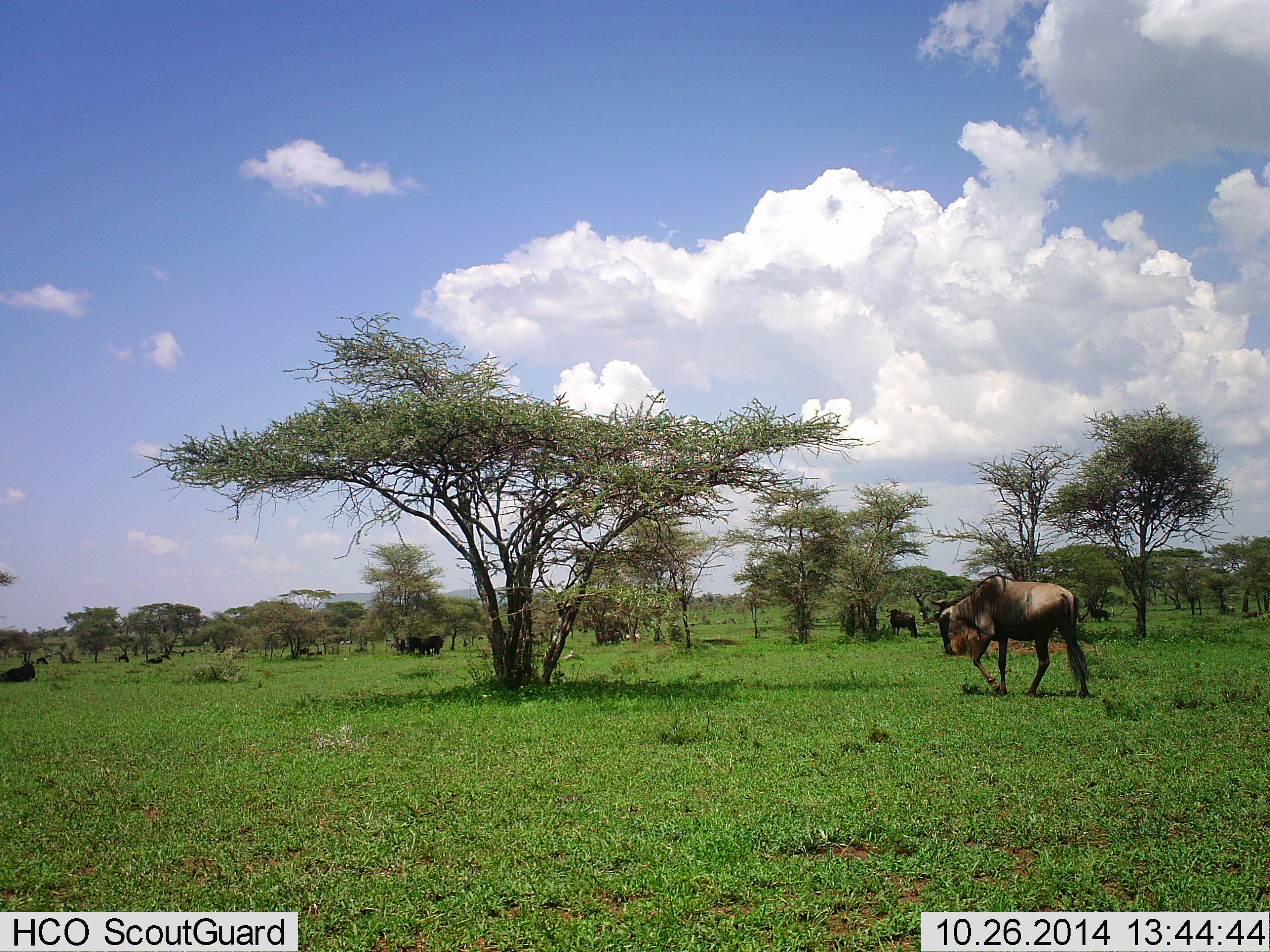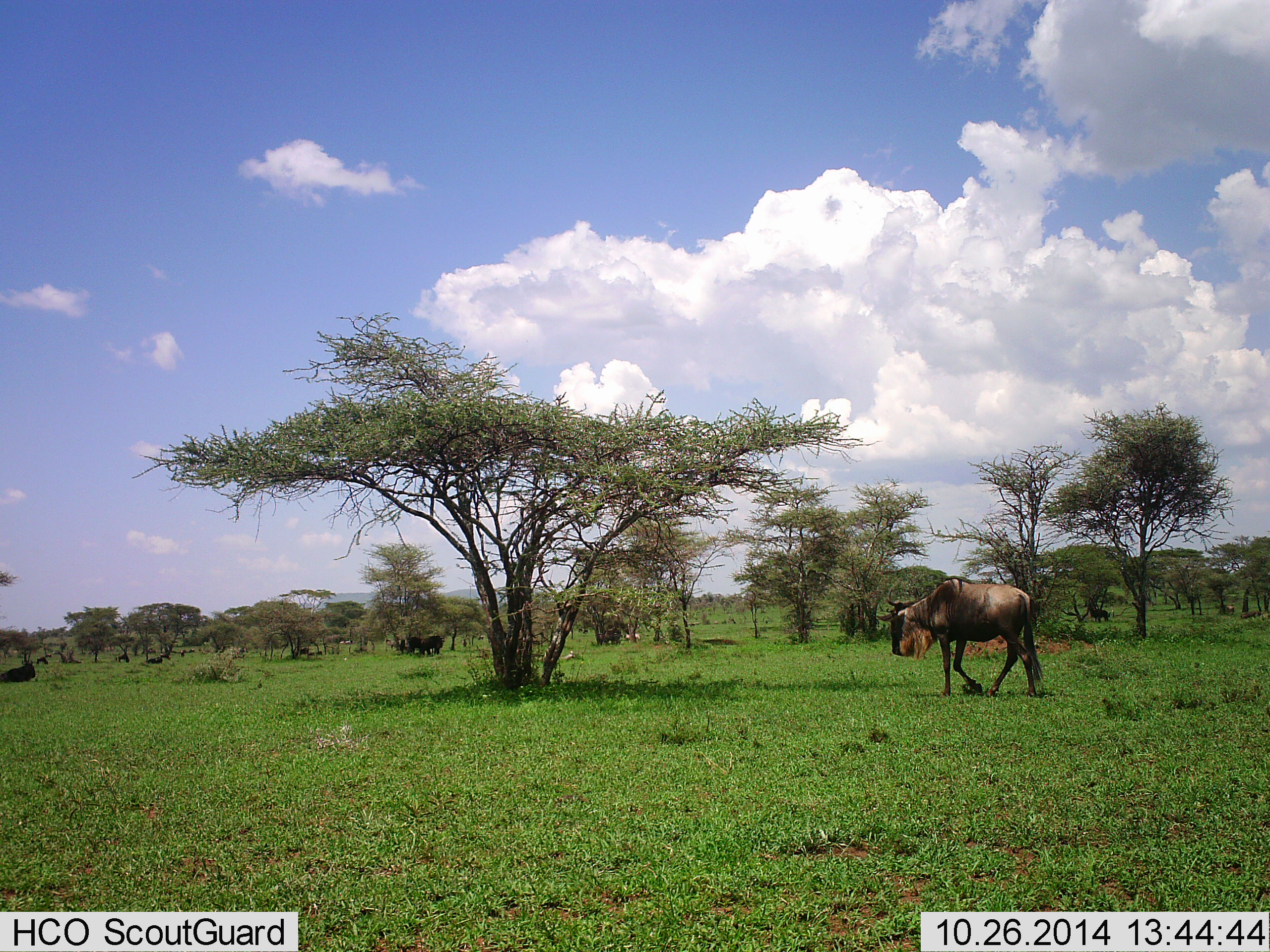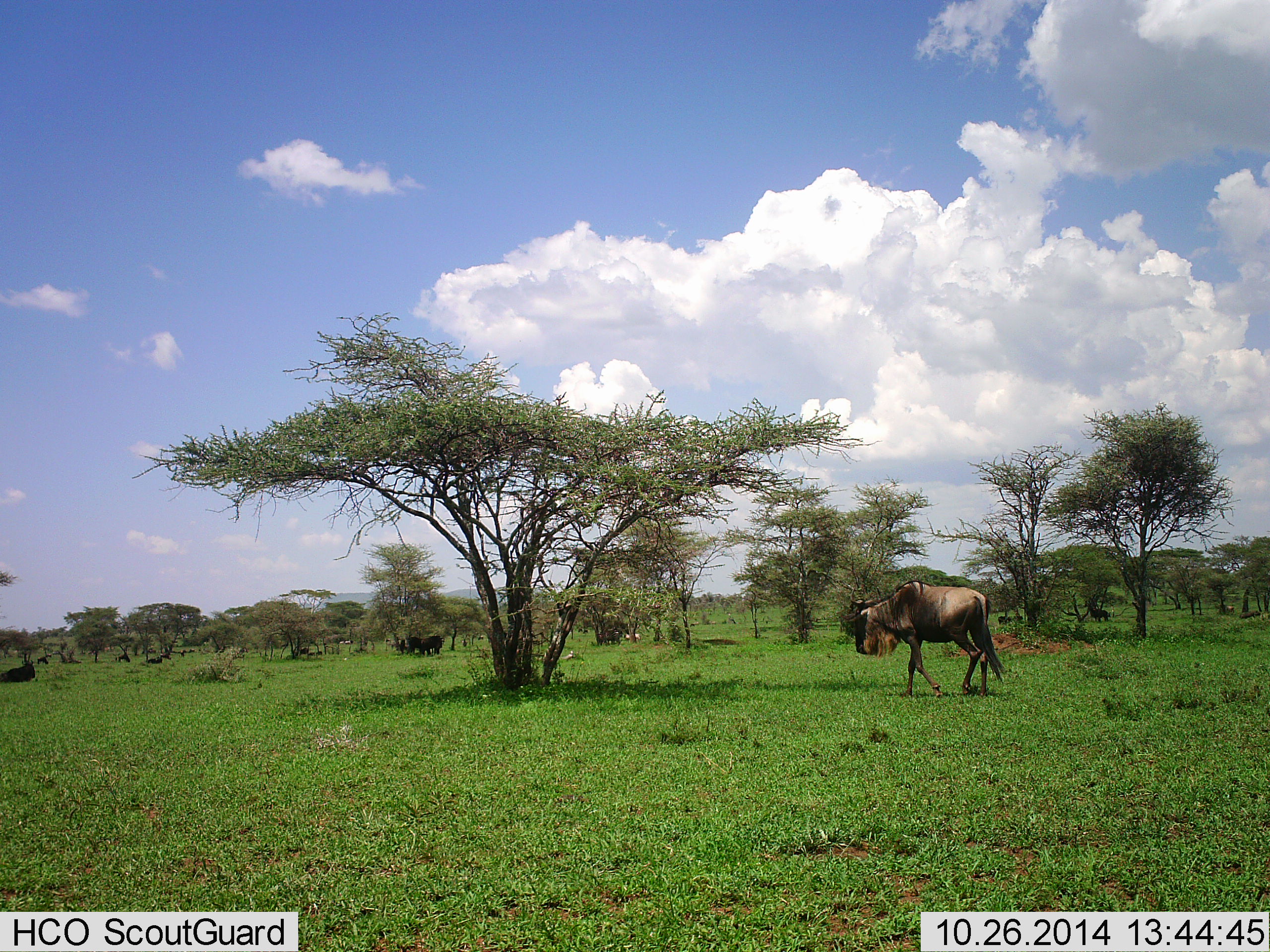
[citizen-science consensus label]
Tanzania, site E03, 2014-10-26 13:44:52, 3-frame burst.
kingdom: Animalia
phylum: Chordata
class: Mammalia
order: Artiodactyla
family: Bovidae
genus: Connochaetes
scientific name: Connochaetes taurinus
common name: blue wildebeest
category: wildebeest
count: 1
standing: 30%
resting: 40%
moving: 90%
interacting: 0%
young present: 0%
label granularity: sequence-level